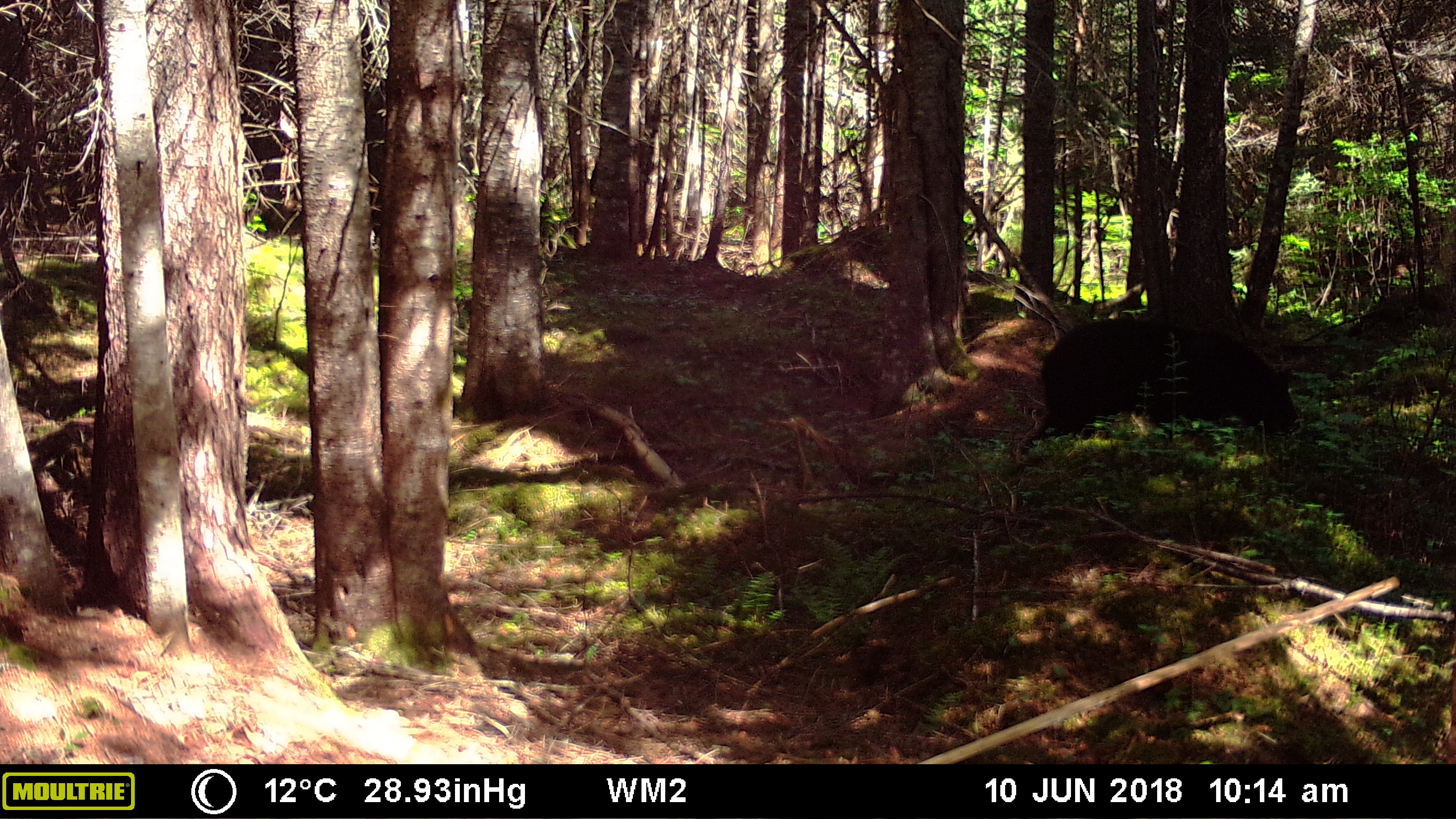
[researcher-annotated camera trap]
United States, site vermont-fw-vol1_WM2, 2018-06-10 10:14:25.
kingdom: Animalia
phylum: Chordata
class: Mammalia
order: Carnivora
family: Ursidae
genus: Ursus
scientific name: Ursus americanus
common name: black bear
Black bear (Ursus americanus).